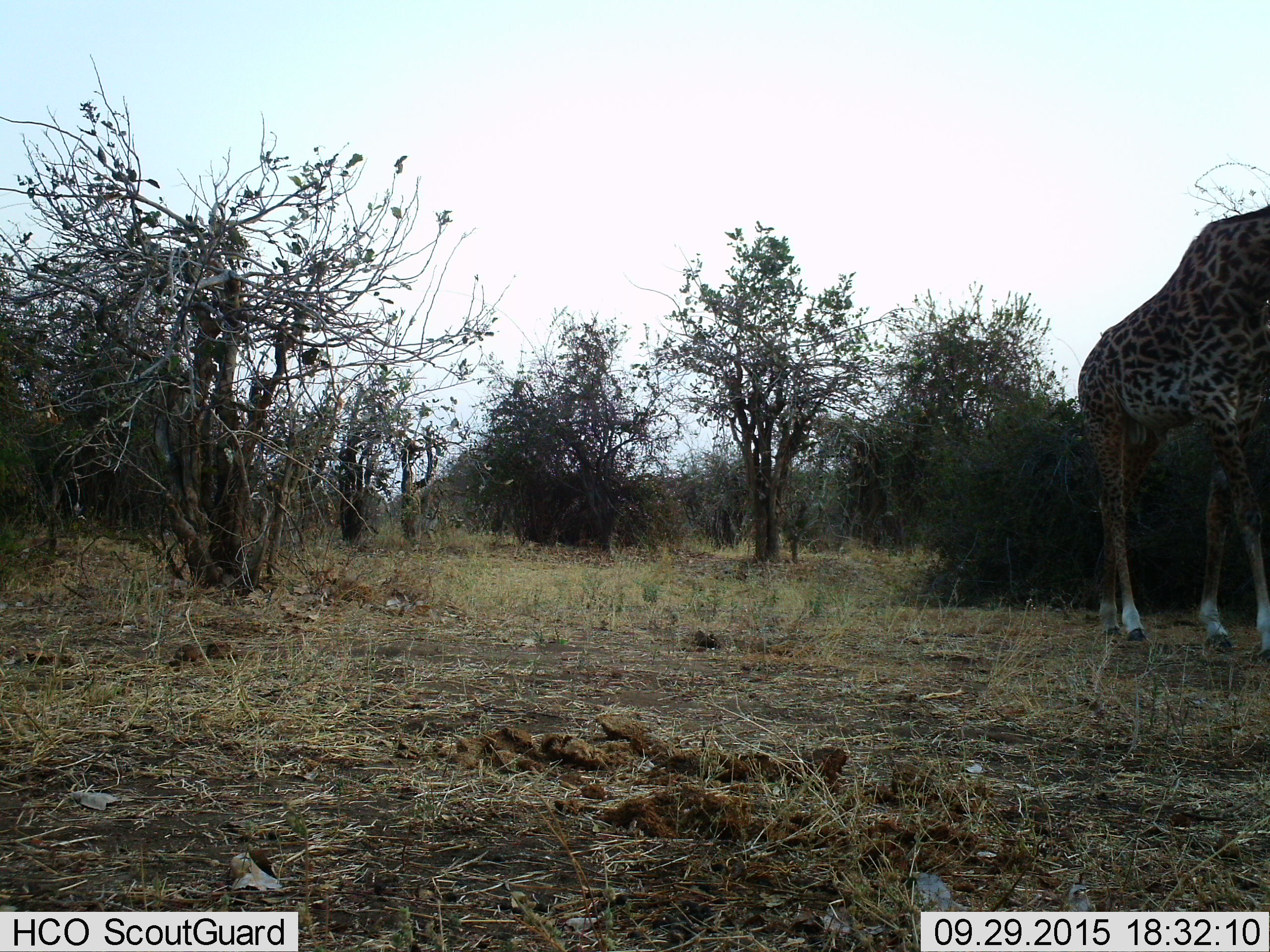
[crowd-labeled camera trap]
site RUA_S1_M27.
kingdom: Animalia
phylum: Chordata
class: Mammalia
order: Artiodactyla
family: Giraffidae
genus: Giraffa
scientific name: Giraffa camelopardalis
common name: giraffe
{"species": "giraffe (Giraffa camelopardalis)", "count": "1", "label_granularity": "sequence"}